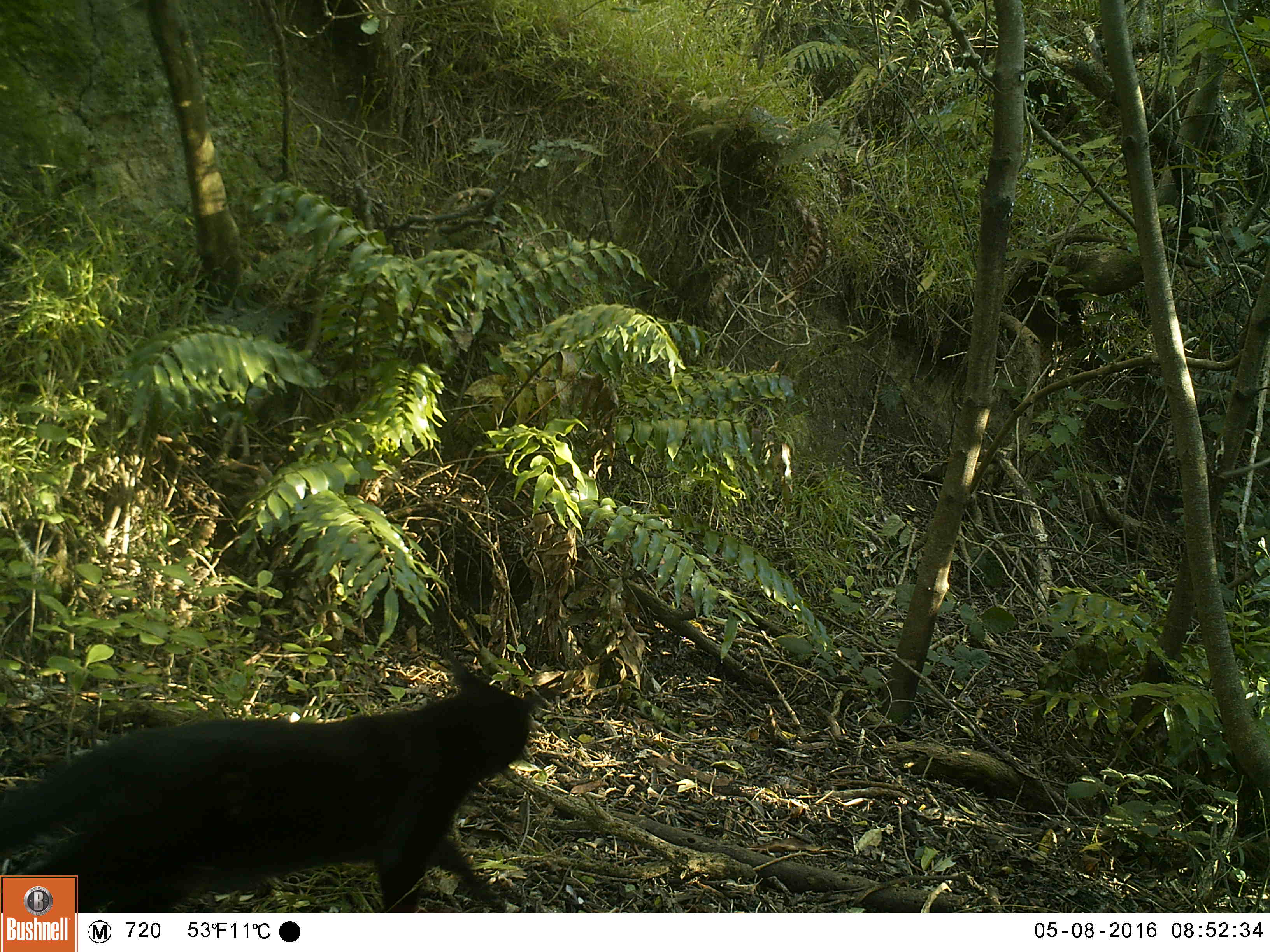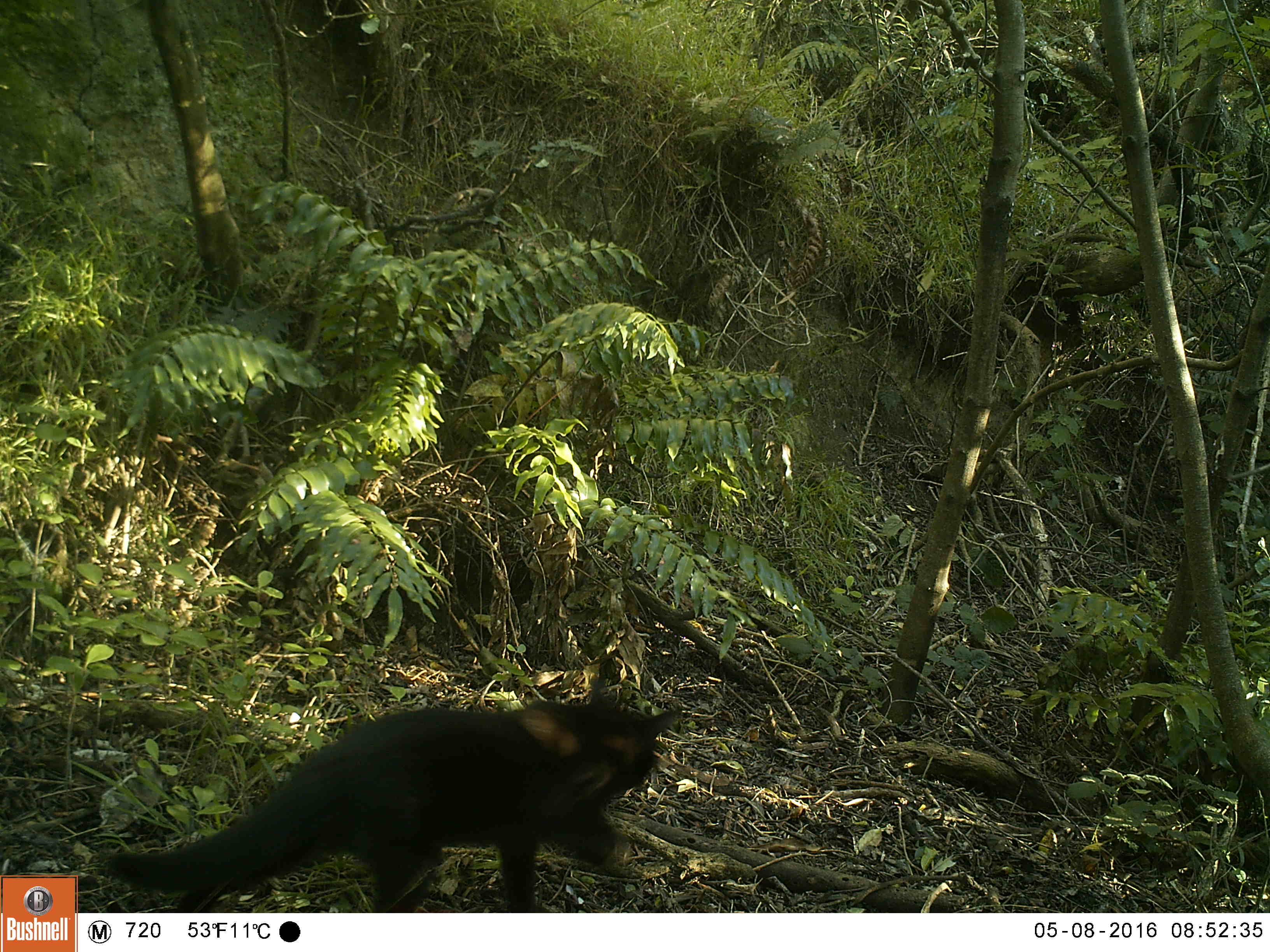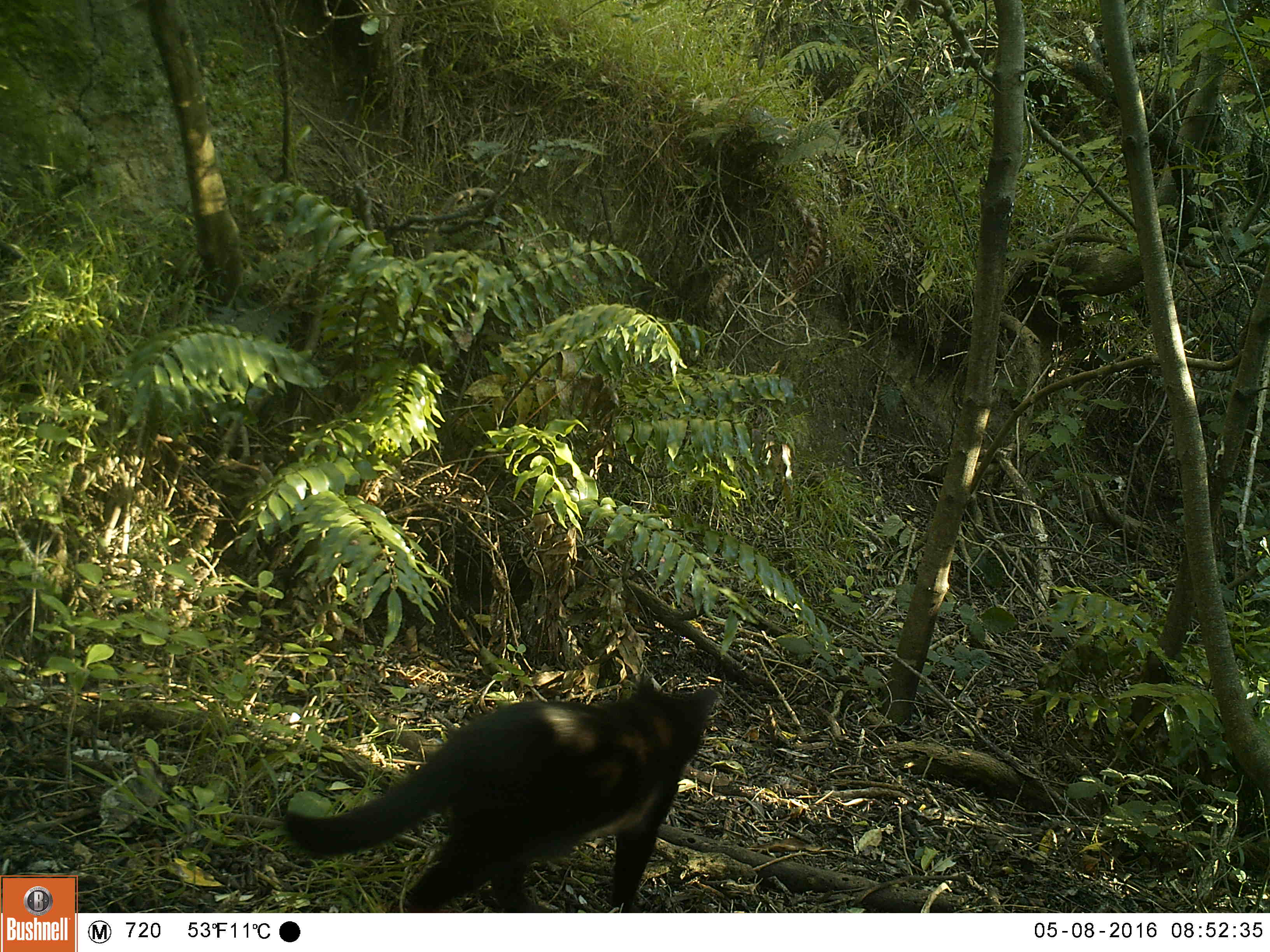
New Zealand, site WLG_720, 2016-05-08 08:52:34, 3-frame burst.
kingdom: Animalia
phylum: Chordata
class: Mammalia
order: Carnivora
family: Felidae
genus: Felis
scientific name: Felis catus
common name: domestic cat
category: cat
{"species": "cat (domestic cat) (Felis catus)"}